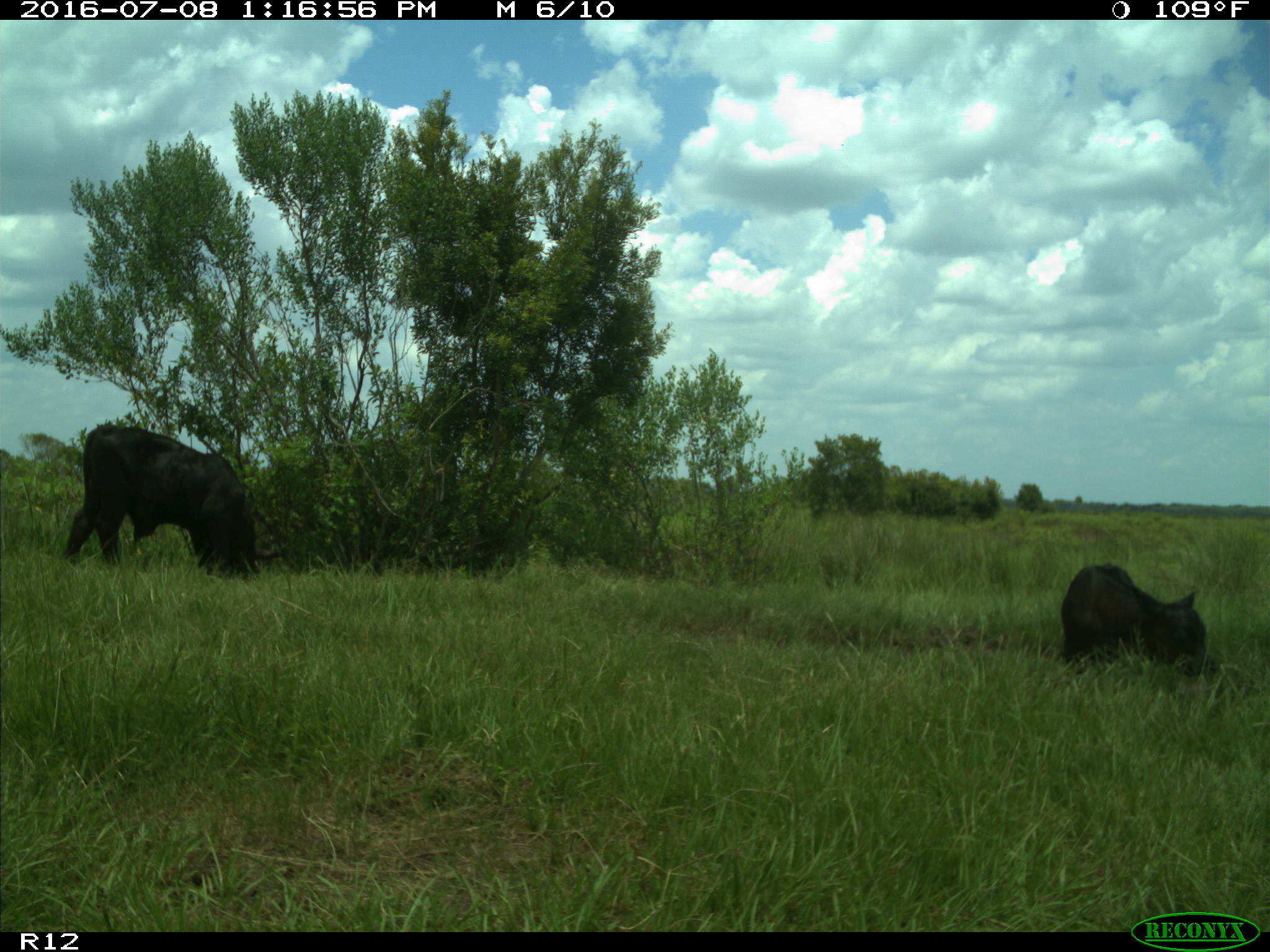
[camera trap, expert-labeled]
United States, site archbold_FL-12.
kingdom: Animalia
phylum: Chordata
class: Mammalia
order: Artiodactyla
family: Bovidae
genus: Bos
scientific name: Bos taurus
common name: domestic cow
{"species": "Bos taurus (domestic cow)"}